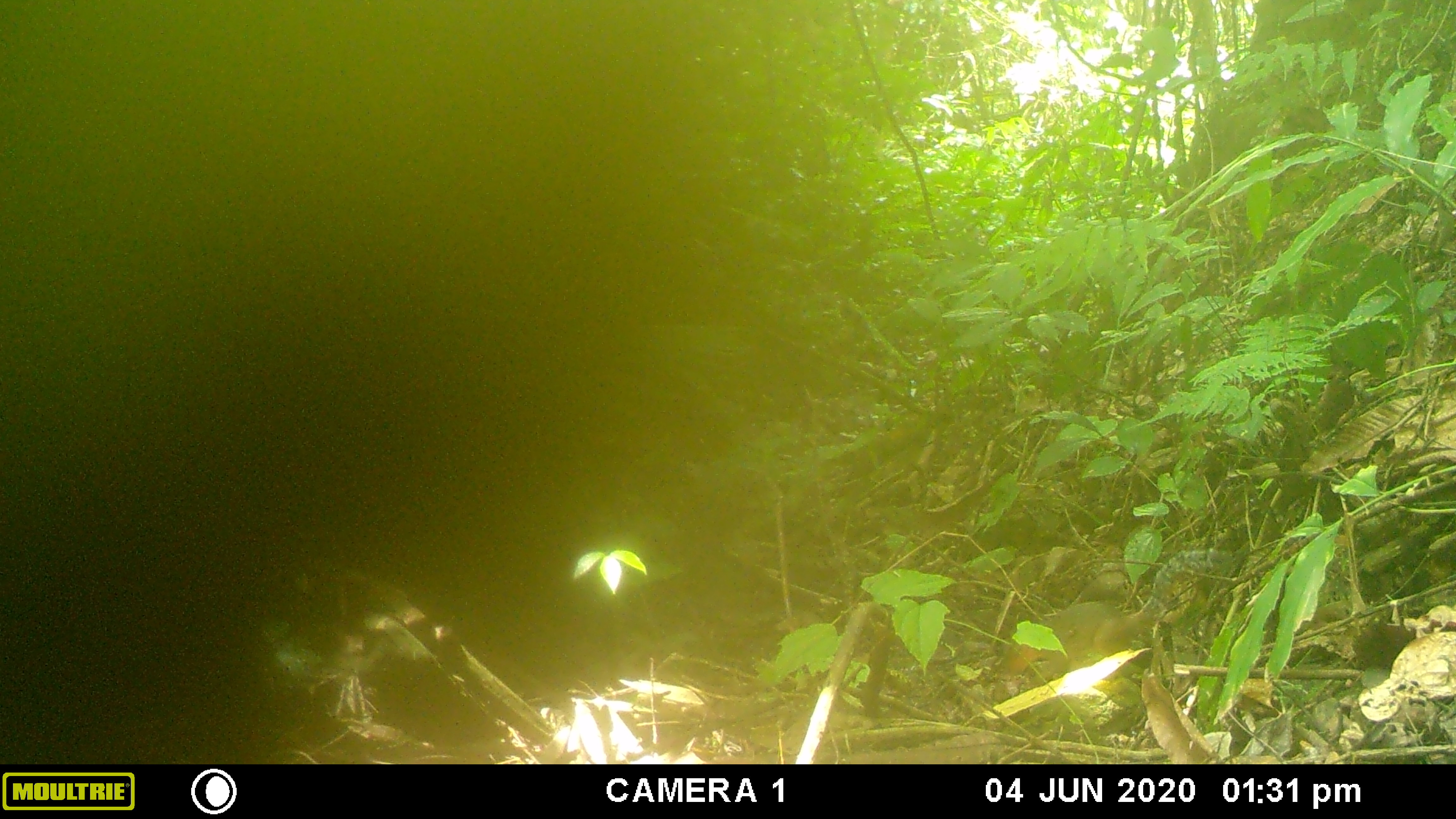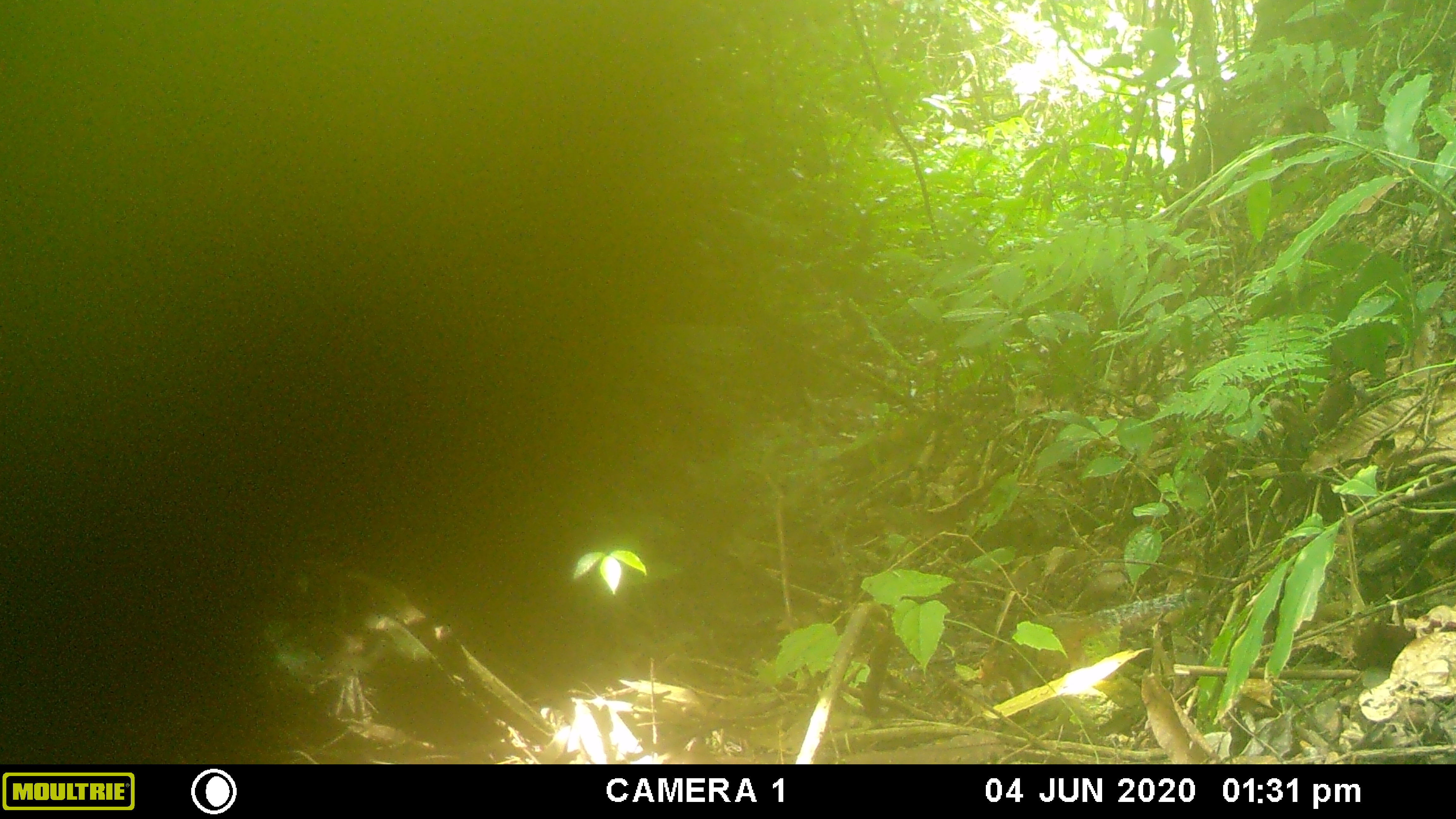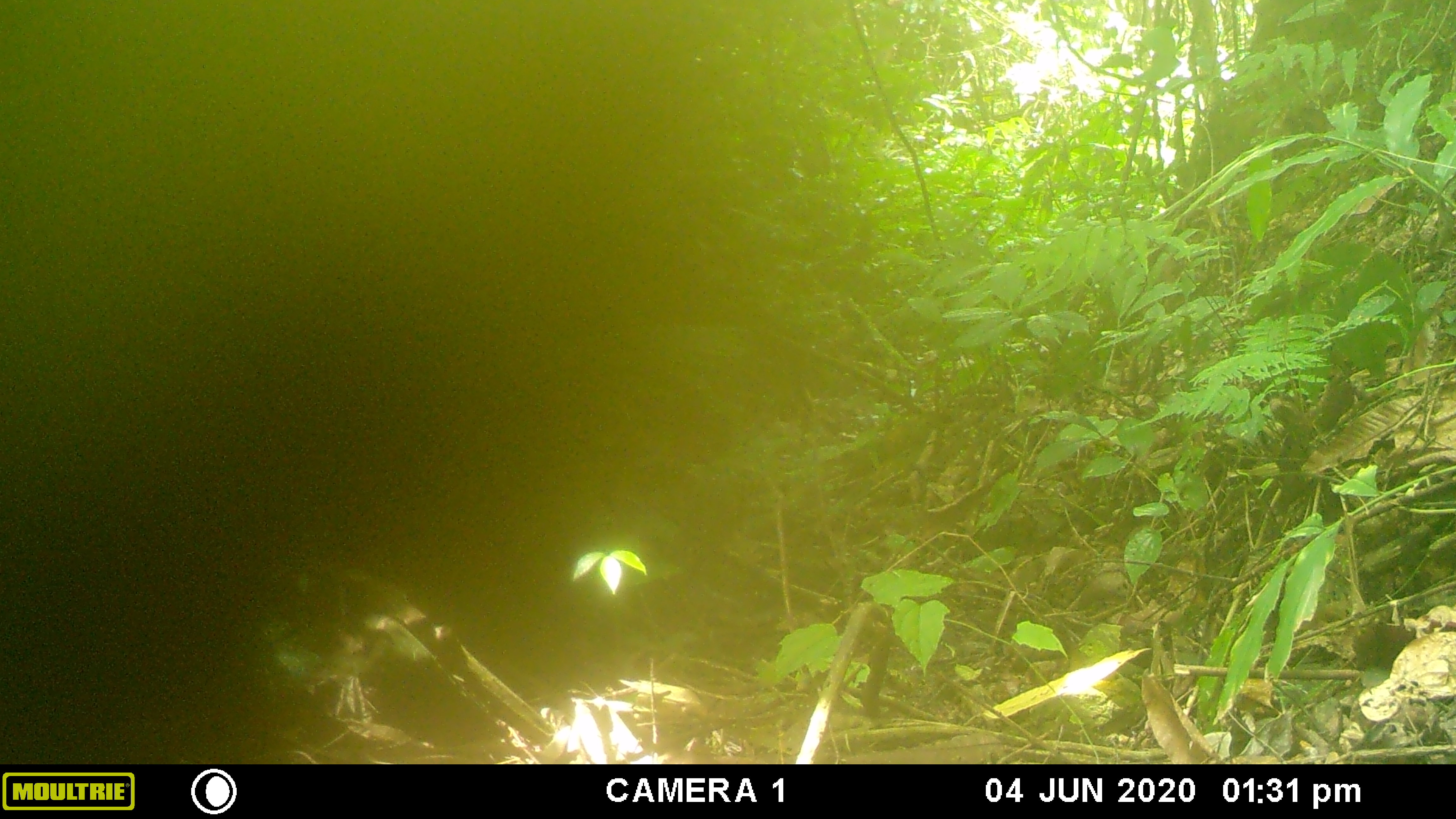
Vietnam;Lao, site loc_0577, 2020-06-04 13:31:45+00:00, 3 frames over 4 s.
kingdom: Animalia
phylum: Chordata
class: Mammalia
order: Rodentia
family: Sciuridae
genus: Dremomys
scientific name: Dremomys rufigenis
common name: red-cheeked squirrel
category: red cheeked squirrel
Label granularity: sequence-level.